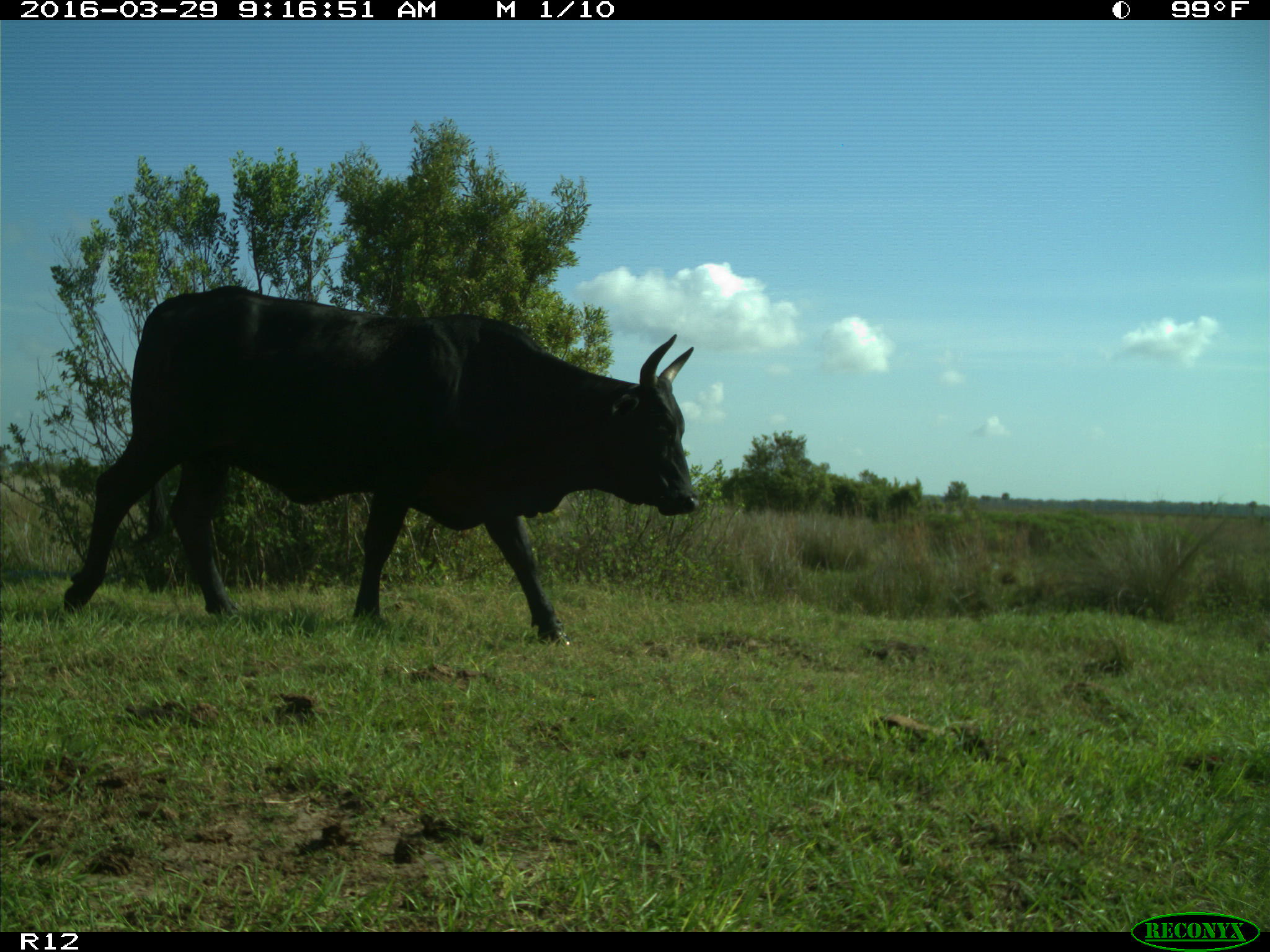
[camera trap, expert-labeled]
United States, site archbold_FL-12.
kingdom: Animalia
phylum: Chordata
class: Mammalia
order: Artiodactyla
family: Bovidae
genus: Bos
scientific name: Bos taurus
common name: domestic cow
Bos taurus (domestic cow).